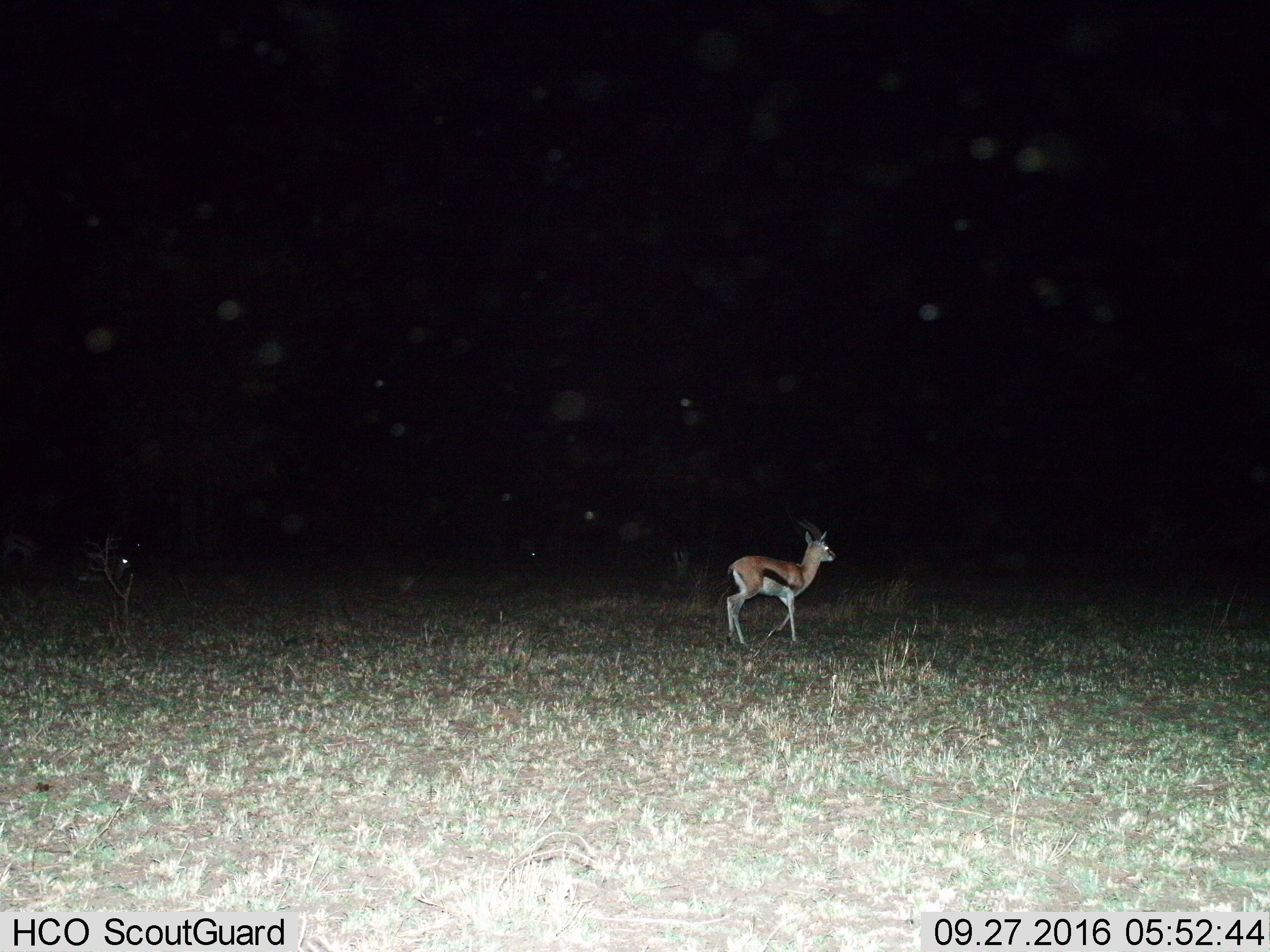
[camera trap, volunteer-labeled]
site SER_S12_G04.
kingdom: Animalia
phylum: Chordata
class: Mammalia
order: Artiodactyla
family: Bovidae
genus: Eudorcas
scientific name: Eudorcas thomsonii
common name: thomson's gazelle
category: gazellethomsons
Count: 1.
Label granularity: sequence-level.